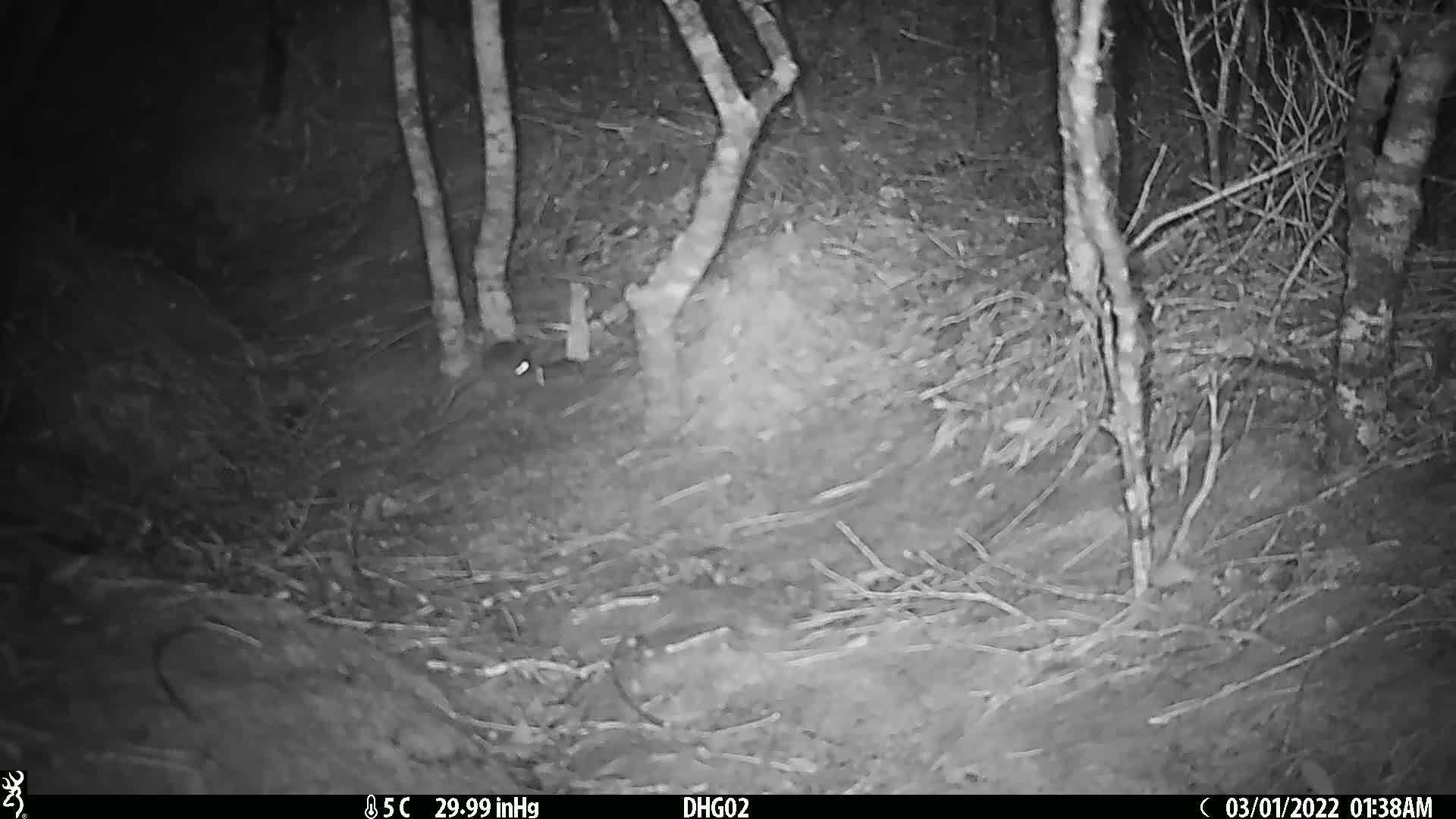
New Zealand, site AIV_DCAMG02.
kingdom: Animalia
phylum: Chordata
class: Mammalia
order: Rodentia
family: Muridae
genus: Mus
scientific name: Mus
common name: mouse